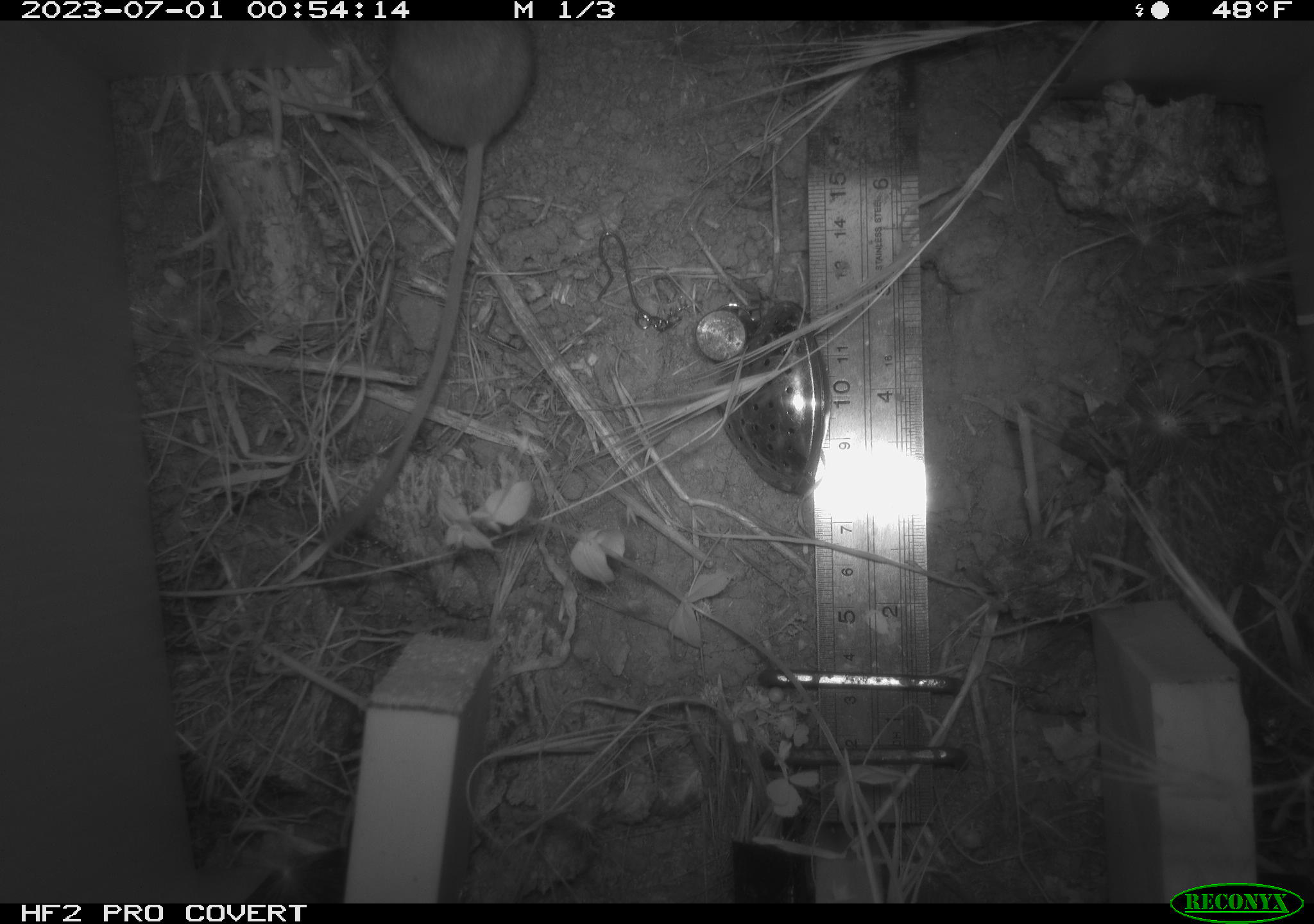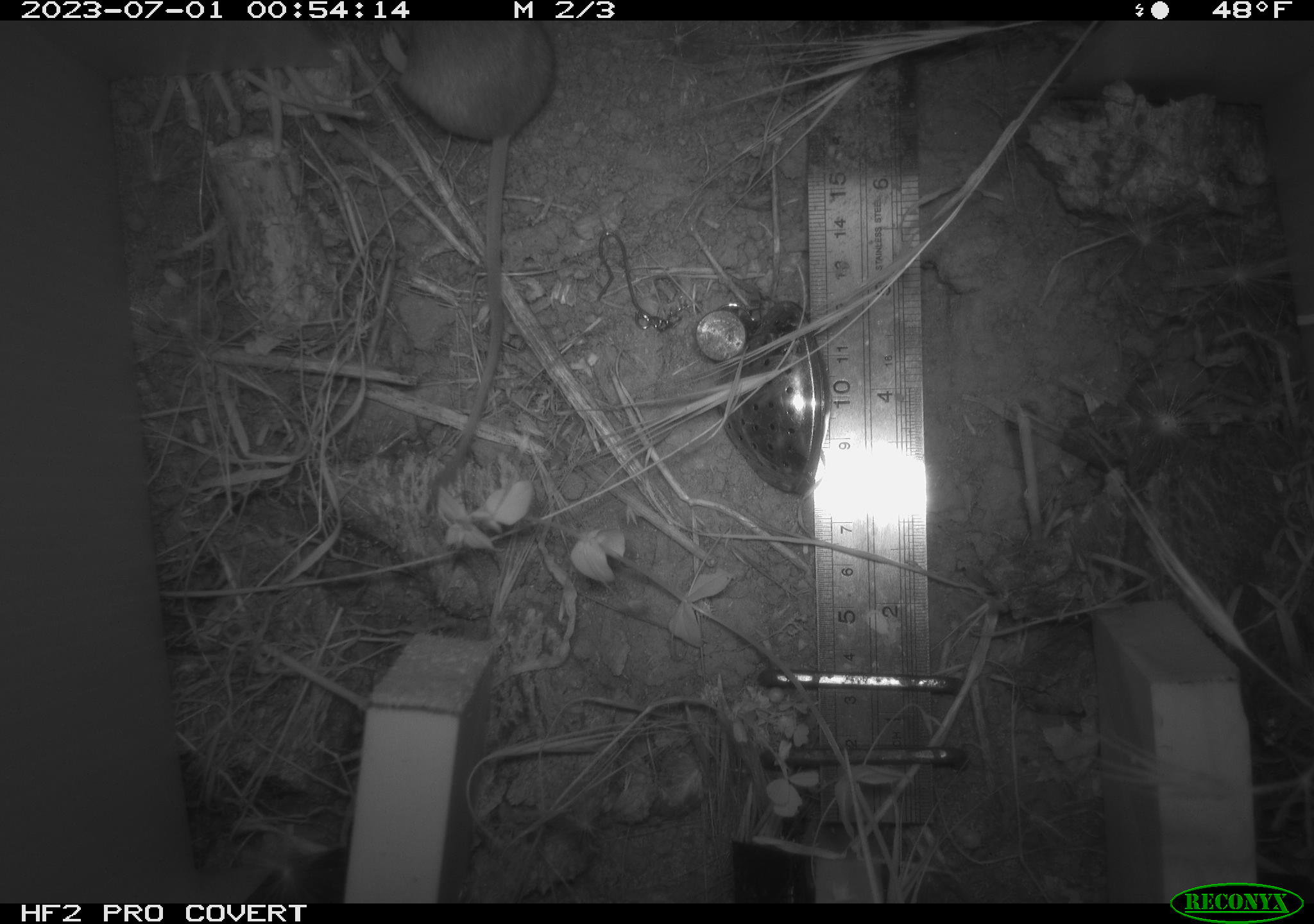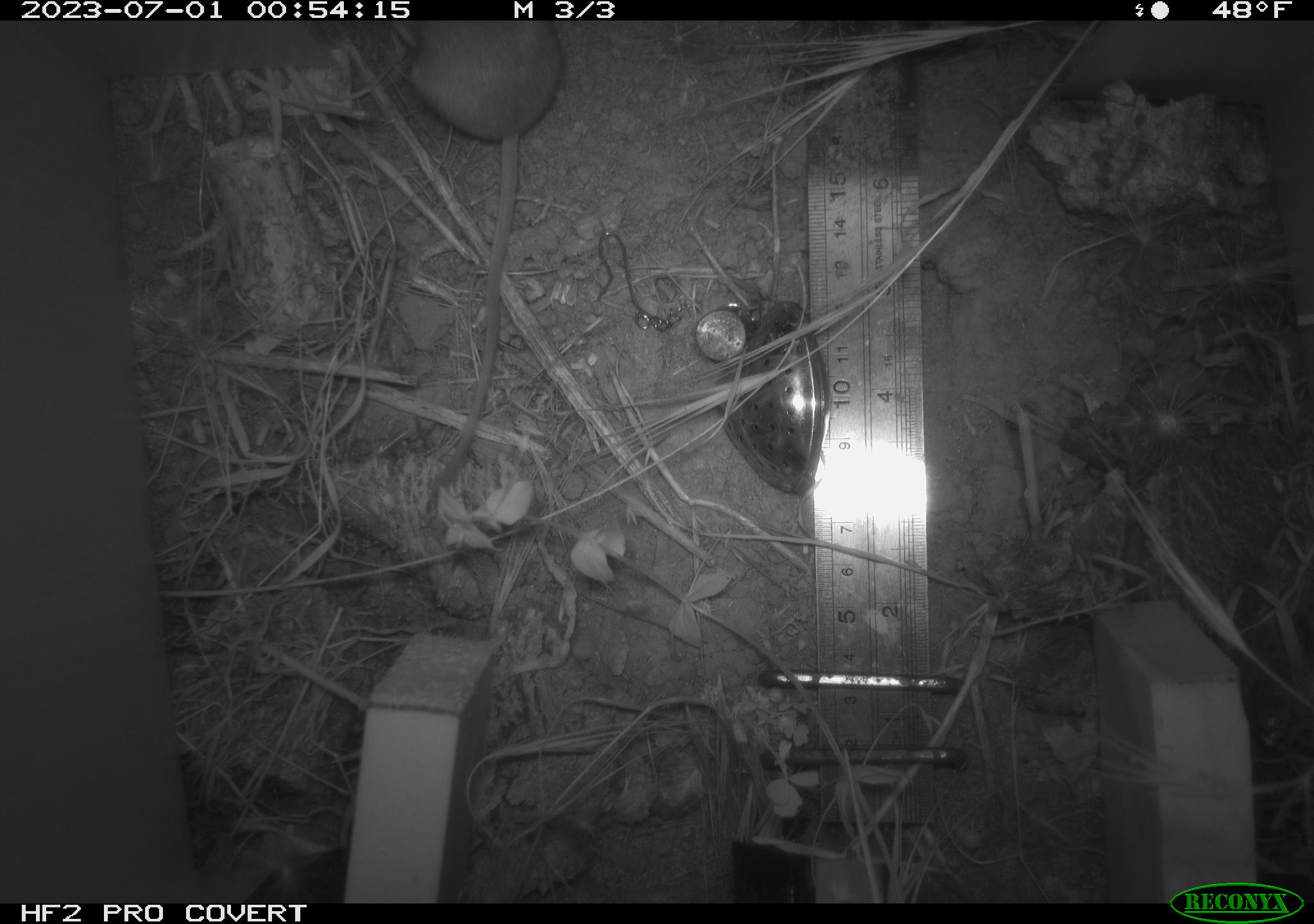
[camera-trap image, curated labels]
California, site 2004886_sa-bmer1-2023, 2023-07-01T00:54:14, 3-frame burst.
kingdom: Animalia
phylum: Chordata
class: Mammalia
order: Rodentia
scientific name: Rodentia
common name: mouse species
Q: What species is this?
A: Mouse species (Rodentia).